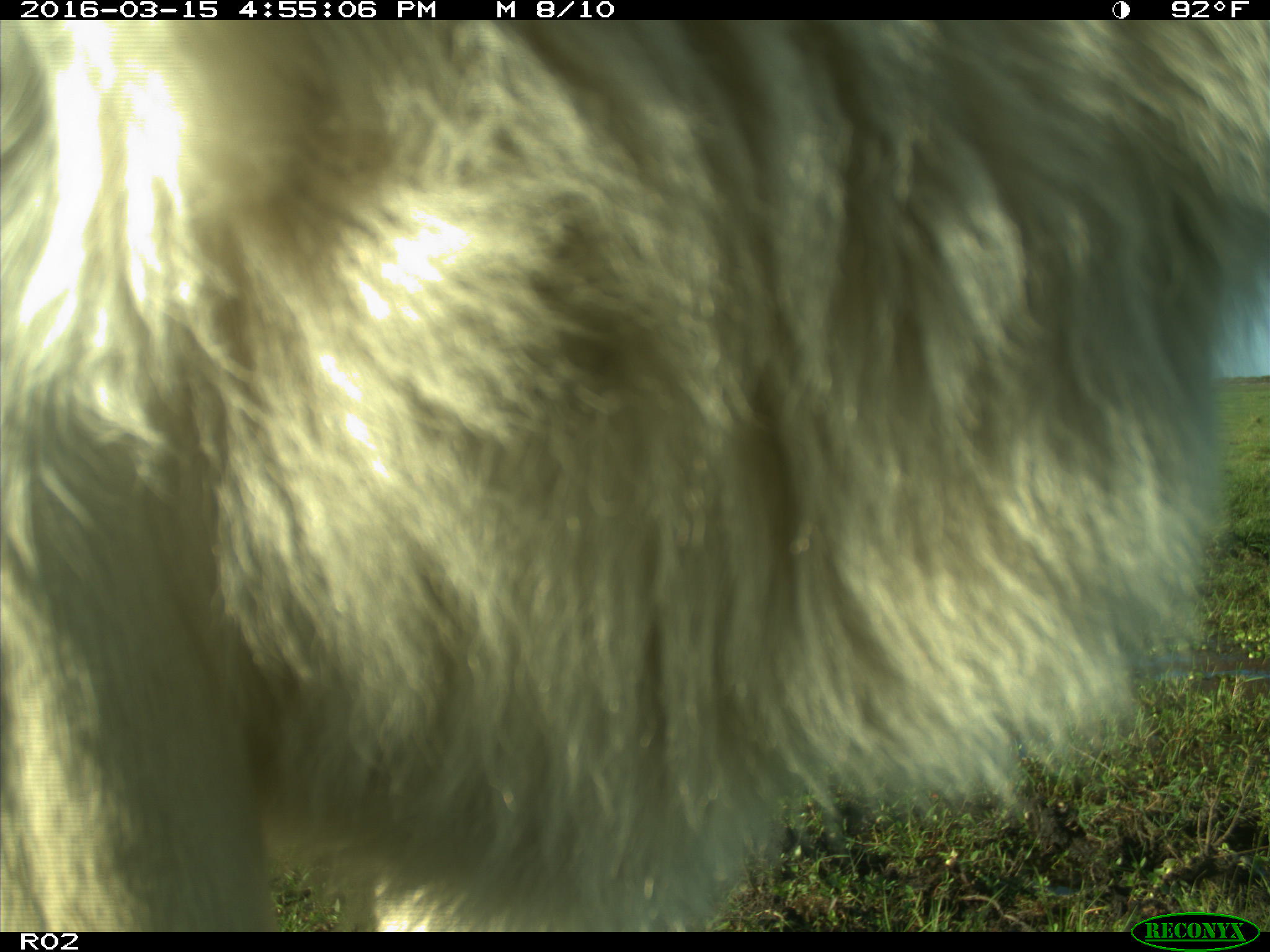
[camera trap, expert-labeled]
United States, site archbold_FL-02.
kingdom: Animalia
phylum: Chordata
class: Mammalia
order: Artiodactyla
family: Bovidae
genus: Bos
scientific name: Bos taurus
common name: domestic cow